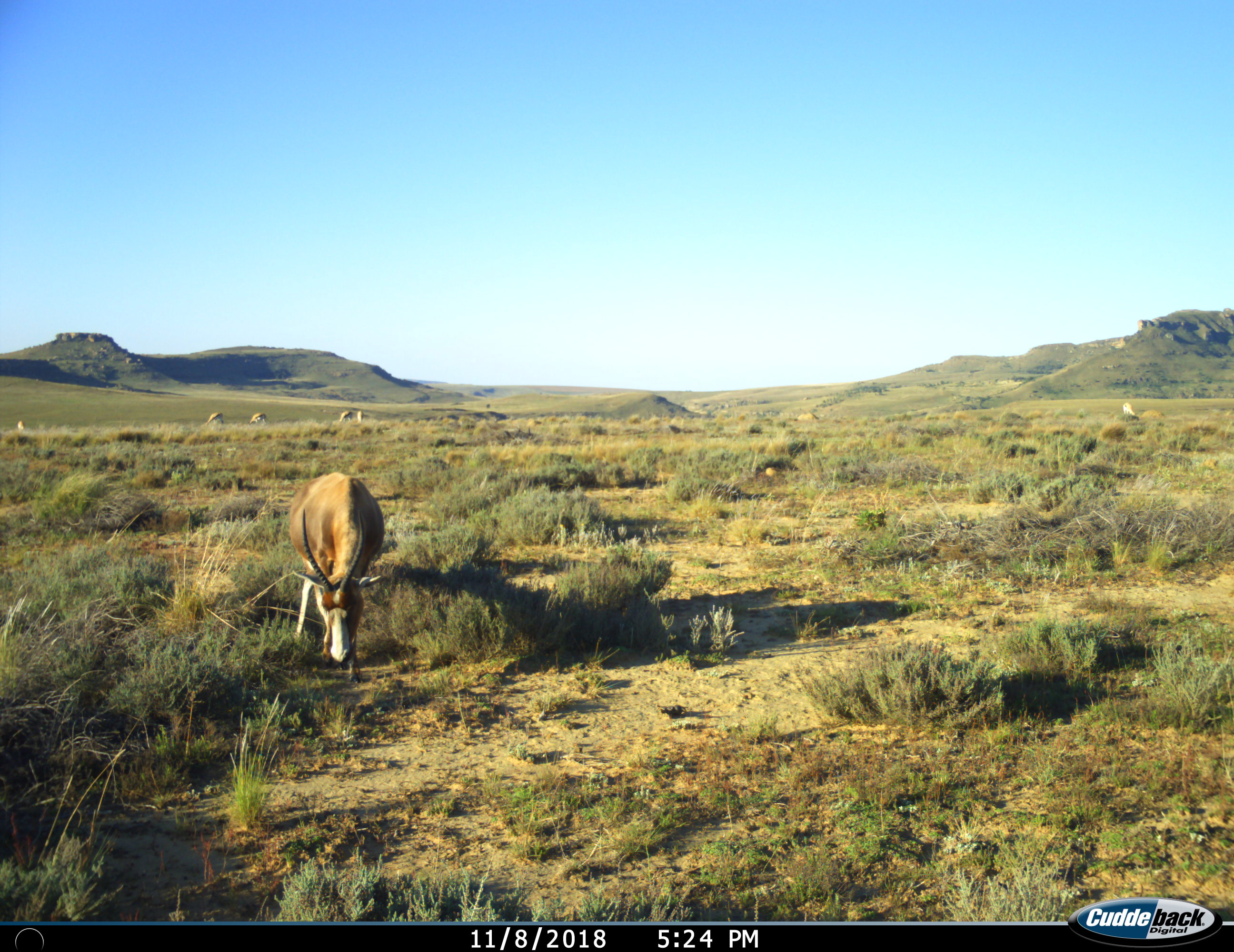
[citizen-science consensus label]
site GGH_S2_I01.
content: unidentified animal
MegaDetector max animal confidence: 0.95